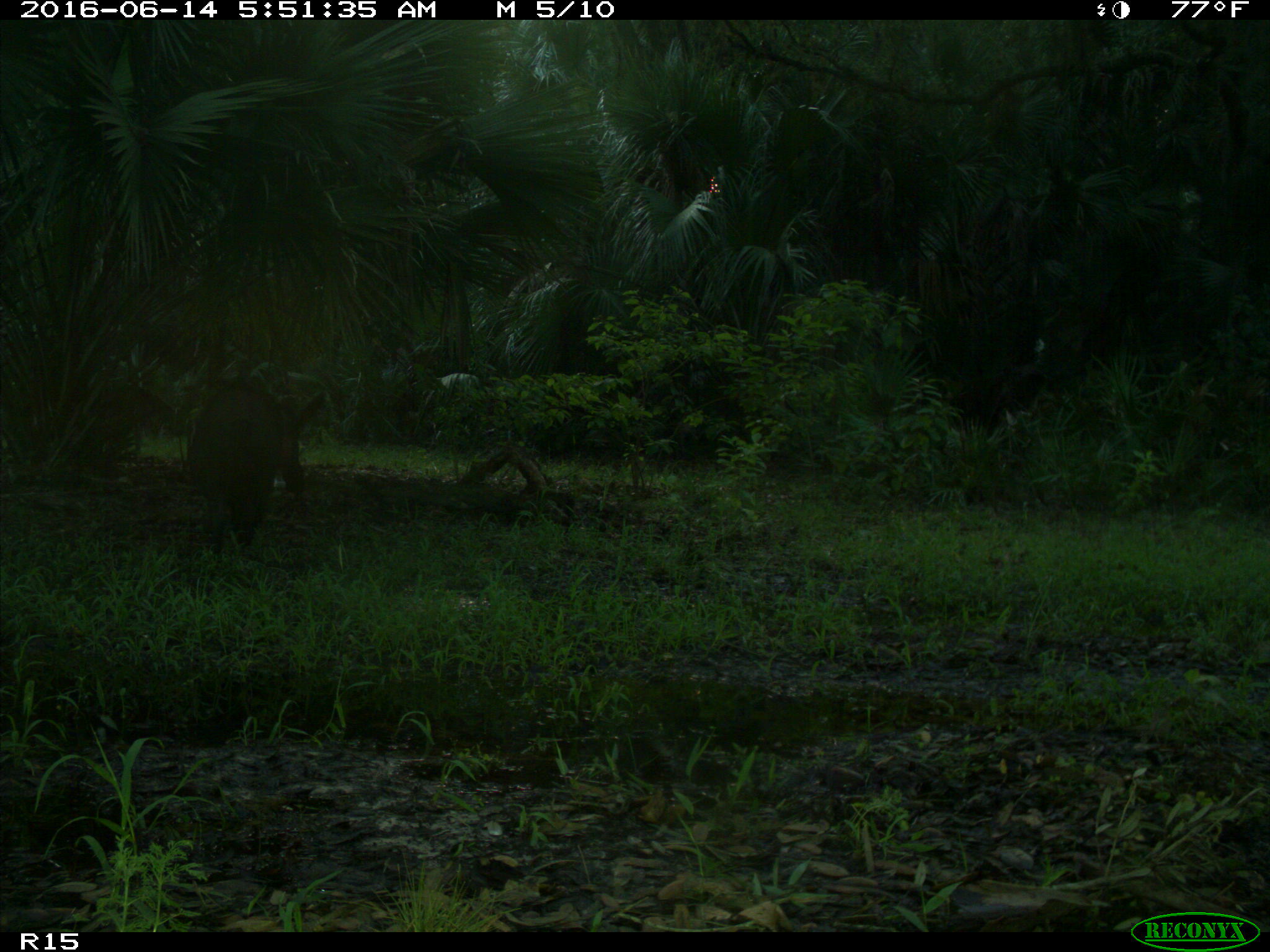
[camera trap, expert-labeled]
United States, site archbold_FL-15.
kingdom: Animalia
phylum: Chordata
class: Mammalia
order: Artiodactyla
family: Suidae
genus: Sus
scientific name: Sus scrofa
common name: wild boar